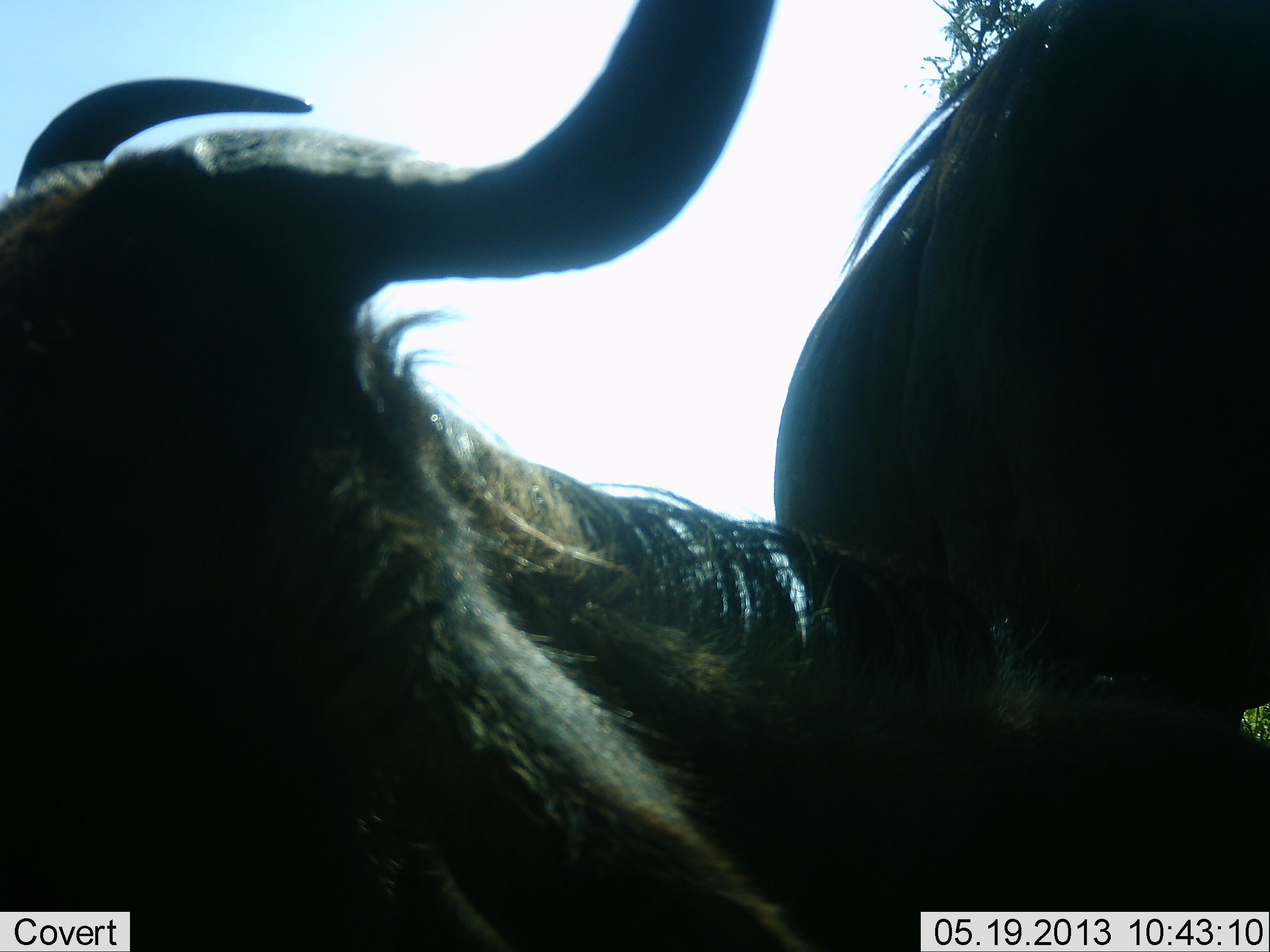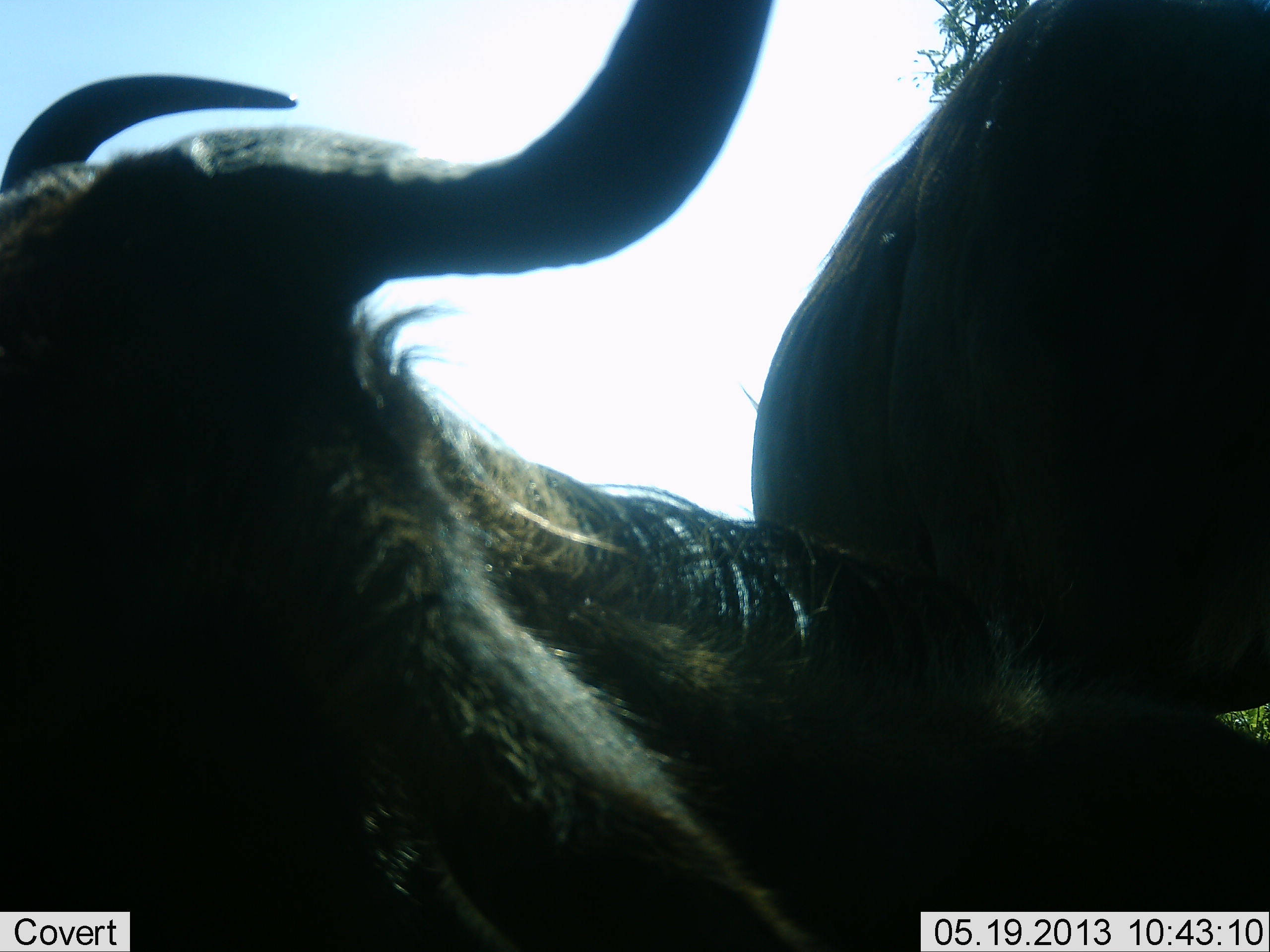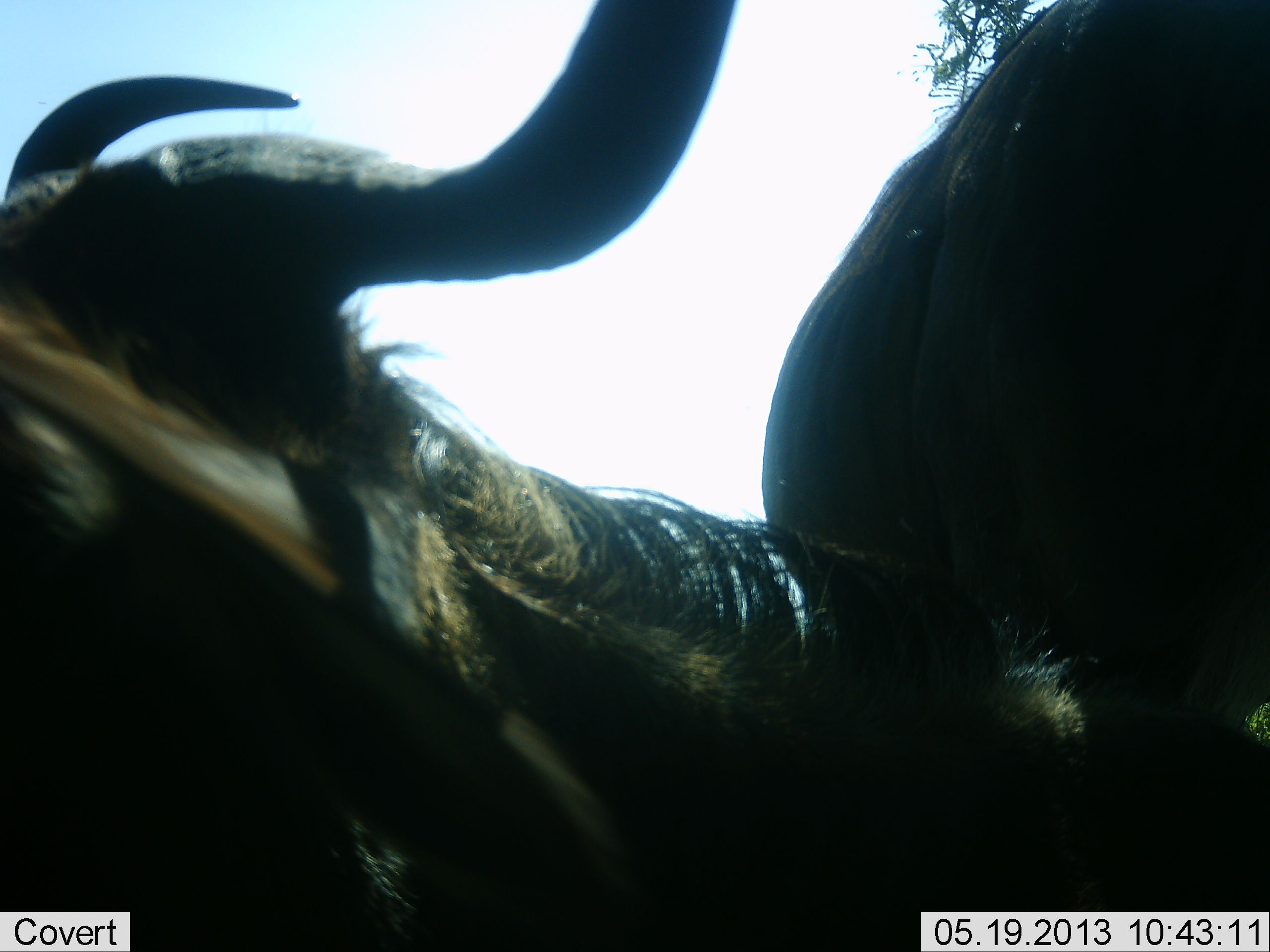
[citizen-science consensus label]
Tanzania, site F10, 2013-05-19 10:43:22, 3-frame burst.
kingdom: Animalia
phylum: Chordata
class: Mammalia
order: Artiodactyla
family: Bovidae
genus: Connochaetes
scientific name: Connochaetes taurinus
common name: blue wildebeest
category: wildebeest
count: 2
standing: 68%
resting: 47%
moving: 5%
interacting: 21%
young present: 0%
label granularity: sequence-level